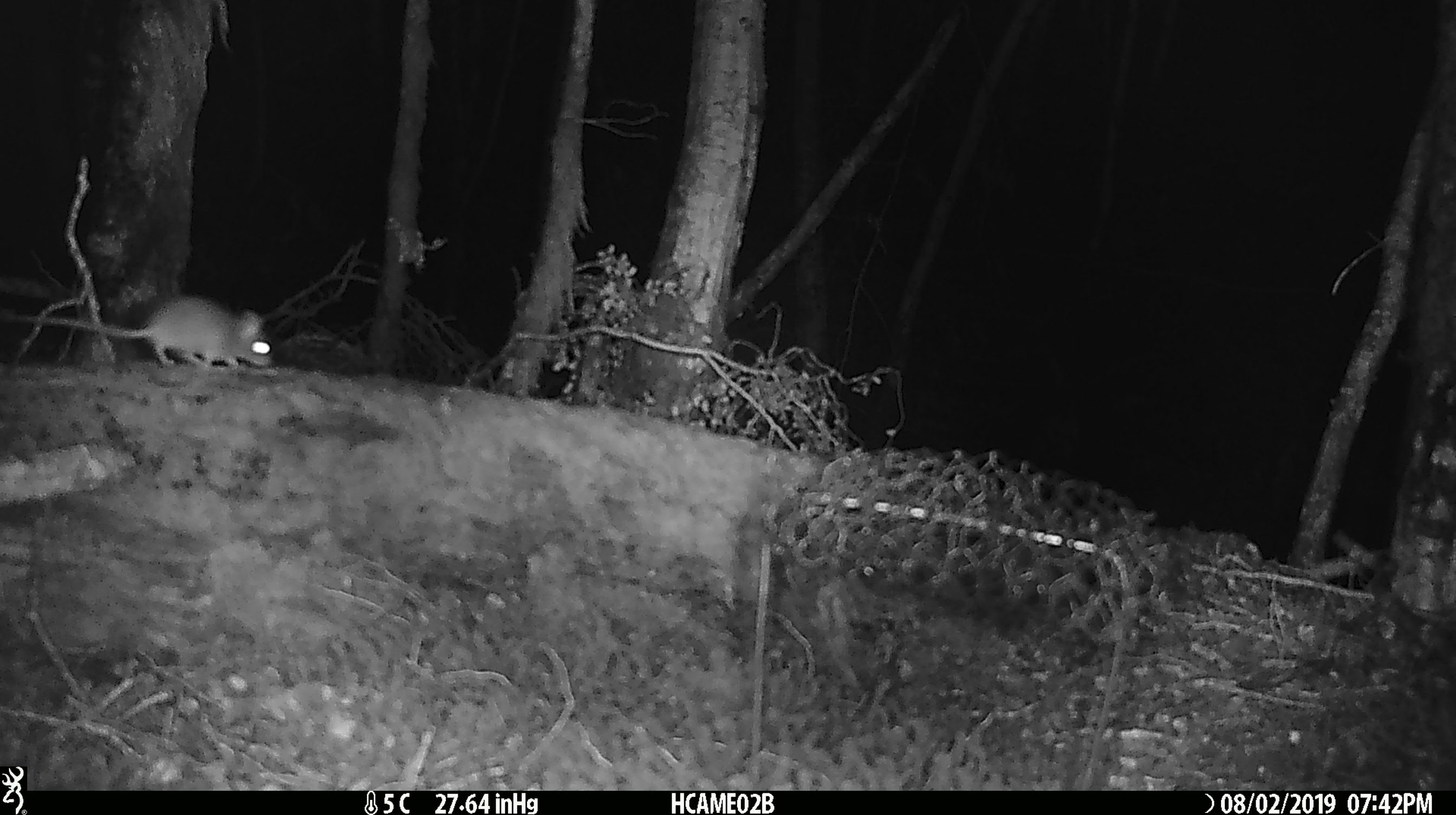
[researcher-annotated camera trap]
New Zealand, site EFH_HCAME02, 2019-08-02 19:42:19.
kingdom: Animalia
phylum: Chordata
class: Mammalia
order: Rodentia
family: Muridae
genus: Mus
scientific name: Mus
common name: mouse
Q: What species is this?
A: Mouse (Mus).